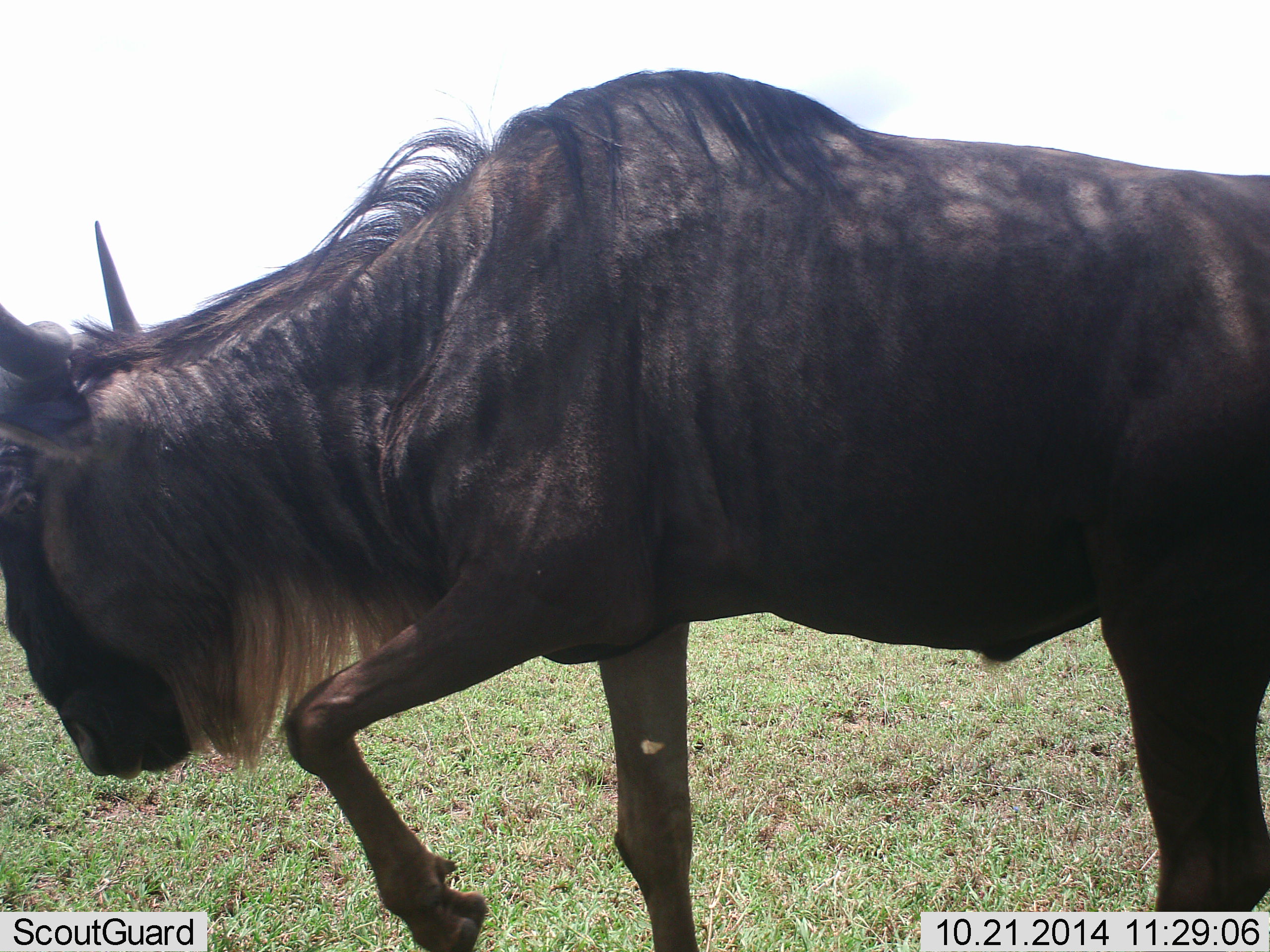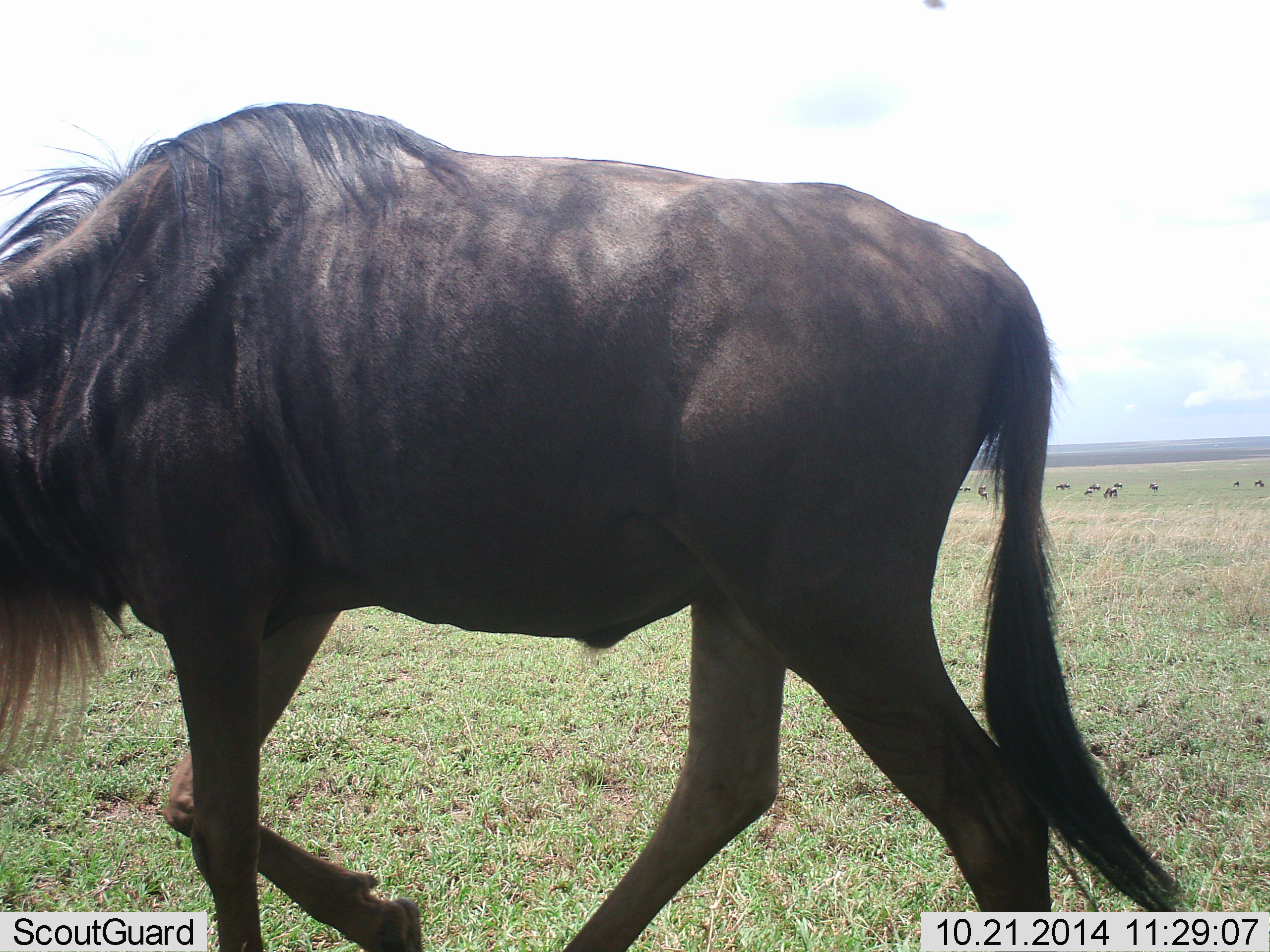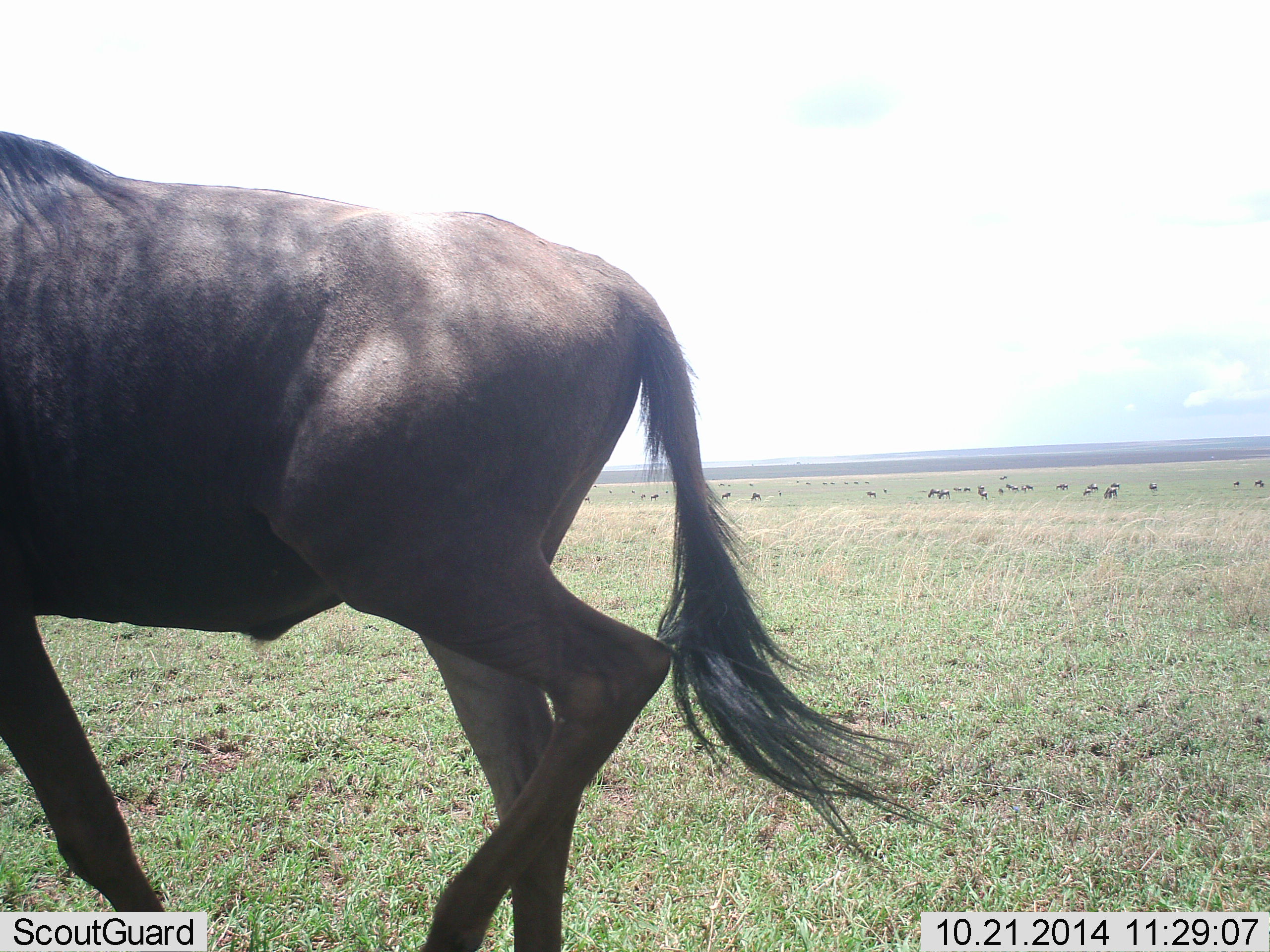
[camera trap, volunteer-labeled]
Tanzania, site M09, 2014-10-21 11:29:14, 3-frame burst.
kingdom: Animalia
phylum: Chordata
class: Mammalia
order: Artiodactyla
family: Bovidae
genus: Connochaetes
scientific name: Connochaetes taurinus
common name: blue wildebeest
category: wildebeest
Wildebeest (blue wildebeest) (Connochaetes taurinus), count 1. Behavior (volunteer vote fractions): standing 10%, resting 0%, moving 90%, interacting 0%. Young present (vote fraction): 0%. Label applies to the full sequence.